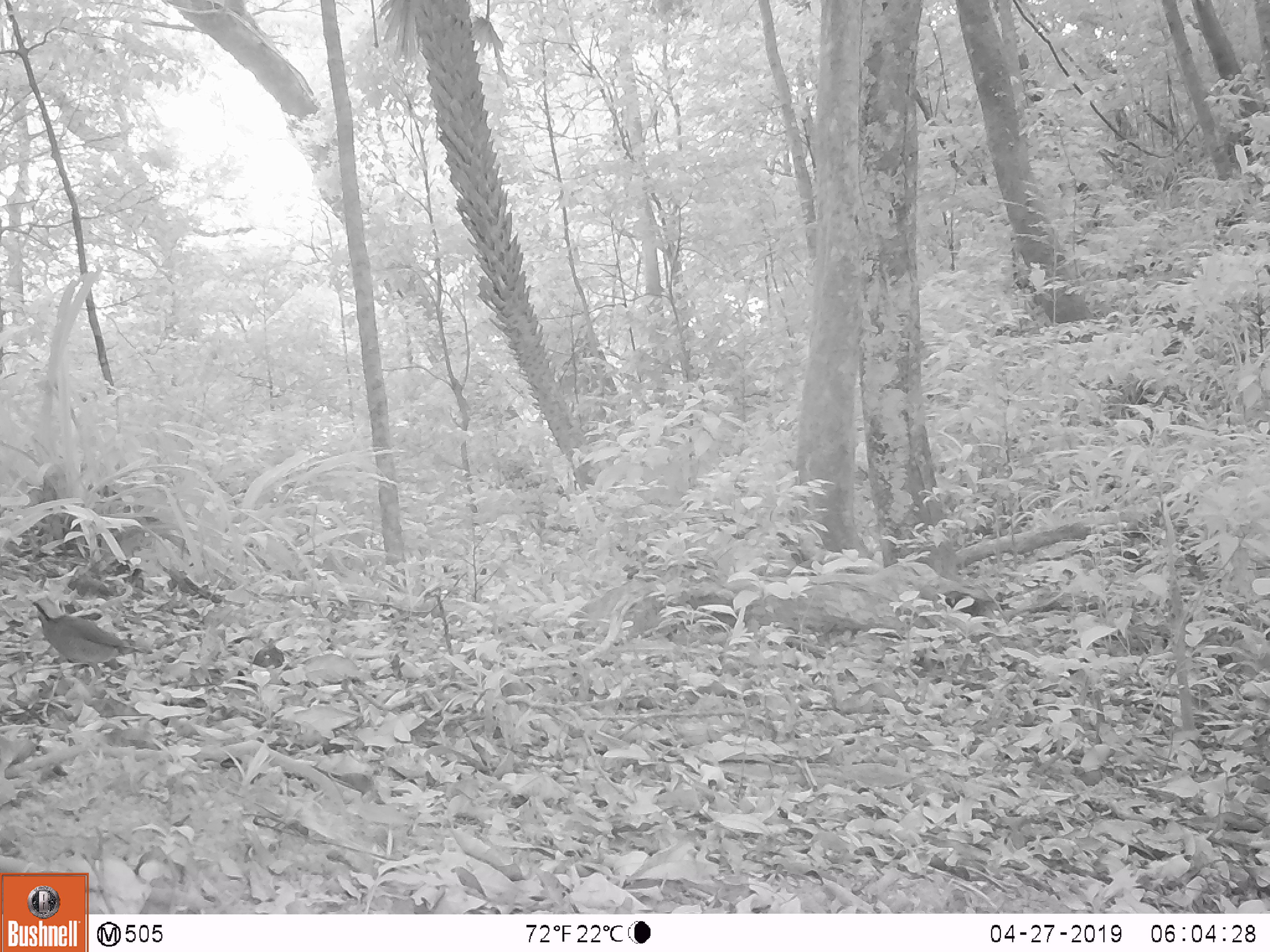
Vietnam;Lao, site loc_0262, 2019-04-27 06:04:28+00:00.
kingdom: Animalia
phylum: Chordata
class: Aves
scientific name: Aves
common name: bird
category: unidentified bird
Unidentified bird (bird) (Aves). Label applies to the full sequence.